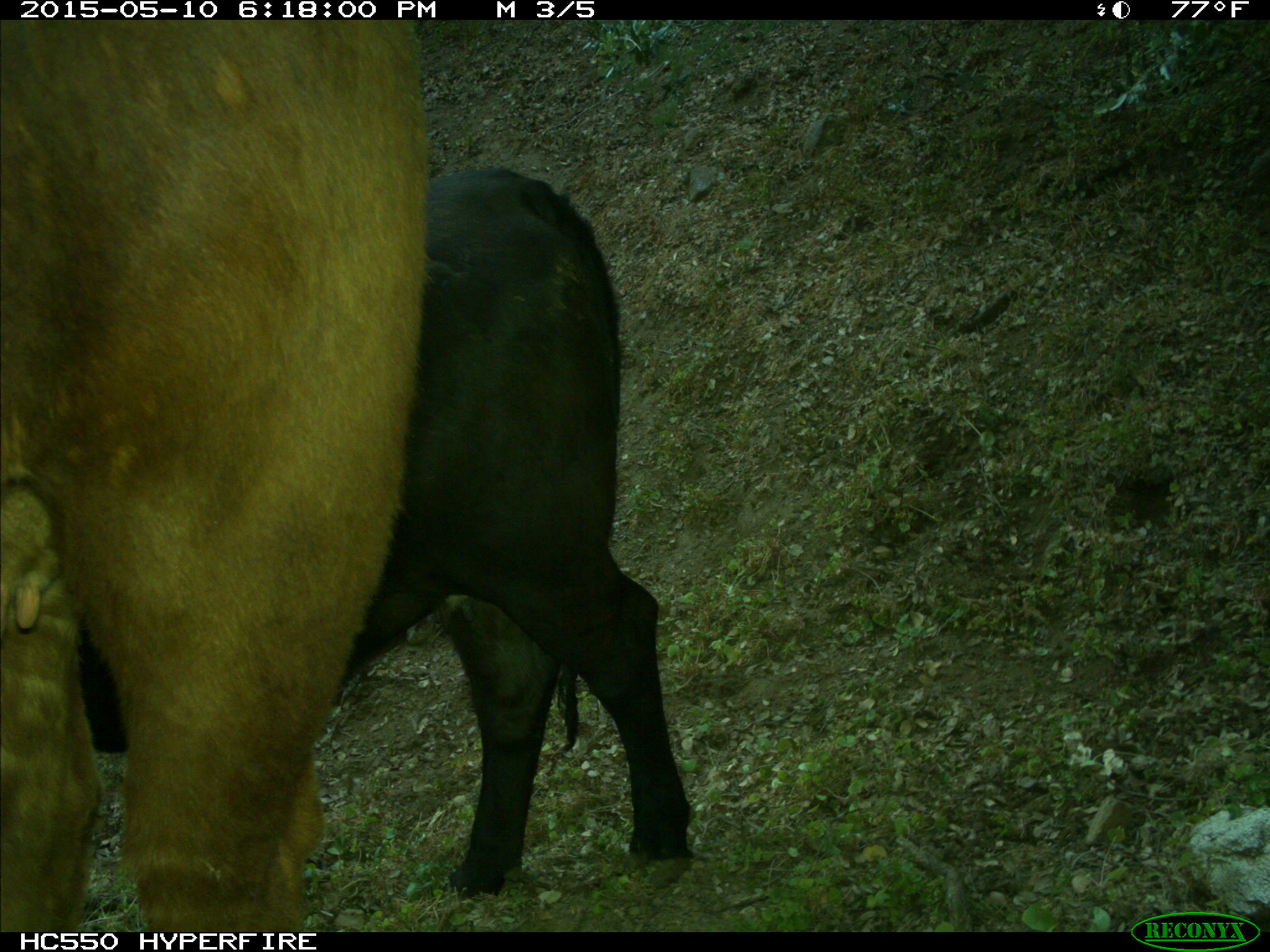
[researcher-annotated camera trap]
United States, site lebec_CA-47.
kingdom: Animalia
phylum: Chordata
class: Mammalia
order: Artiodactyla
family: Bovidae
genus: Bos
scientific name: Bos taurus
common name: domestic cow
Bos taurus (domestic cow).